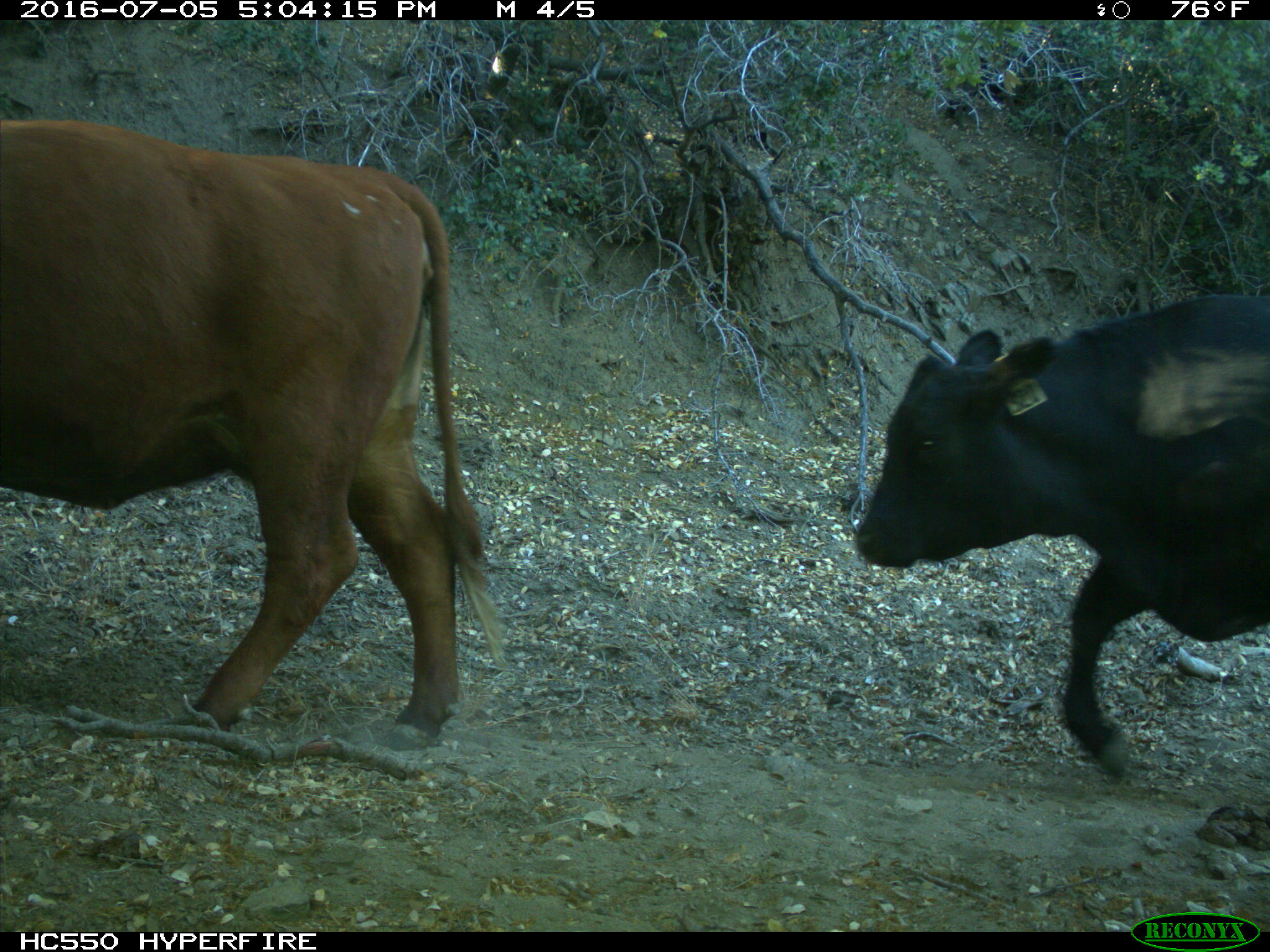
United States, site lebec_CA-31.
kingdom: Animalia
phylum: Chordata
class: Mammalia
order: Artiodactyla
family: Bovidae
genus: Bos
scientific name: Bos taurus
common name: domestic cow